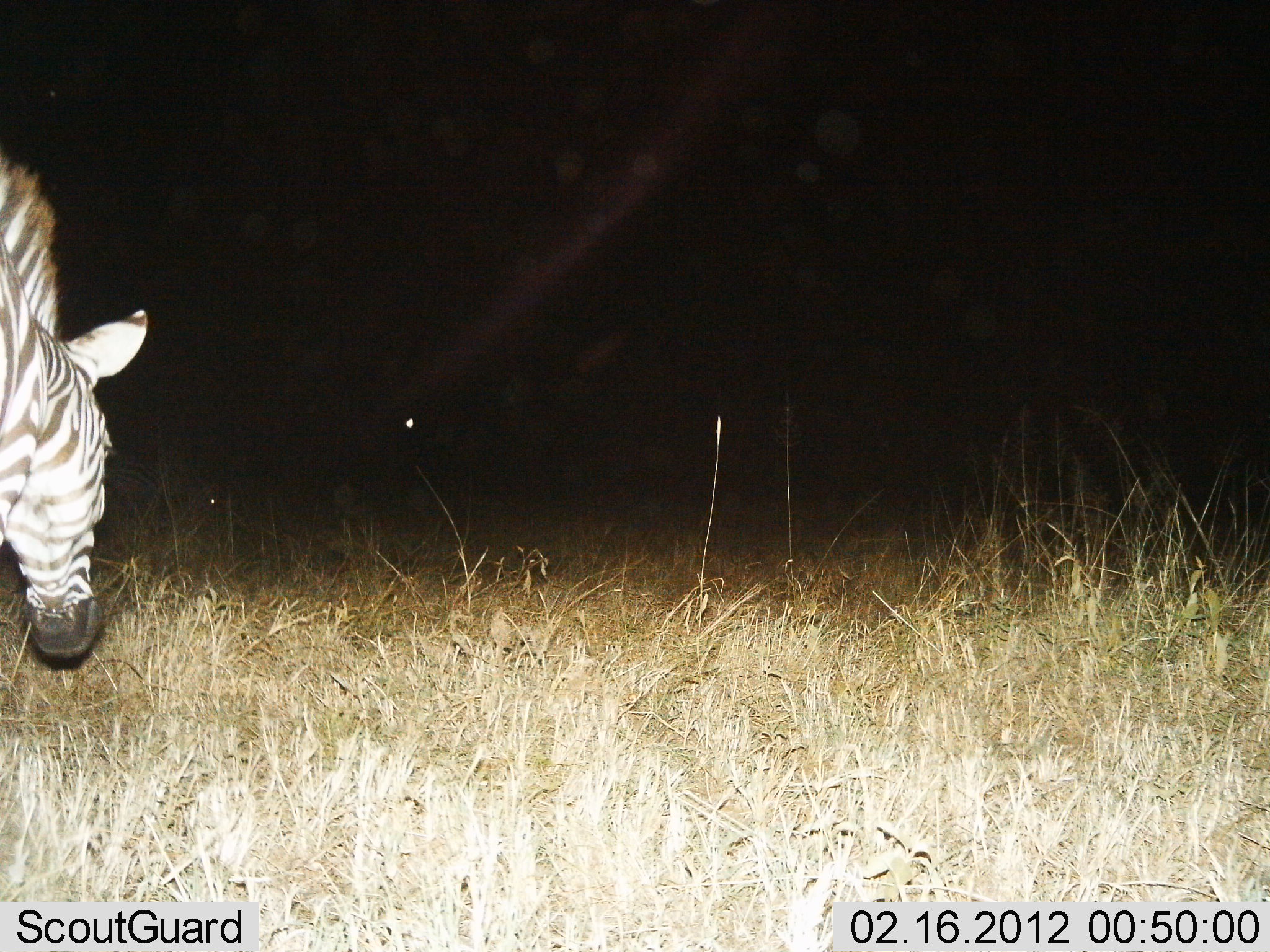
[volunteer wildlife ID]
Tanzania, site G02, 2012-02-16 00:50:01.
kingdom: Animalia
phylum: Chordata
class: Mammalia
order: Perissodactyla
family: Equidae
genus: Equus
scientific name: Equus quagga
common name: plains zebra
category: zebra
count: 1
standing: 41%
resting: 0%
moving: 14%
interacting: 0%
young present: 0%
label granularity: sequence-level